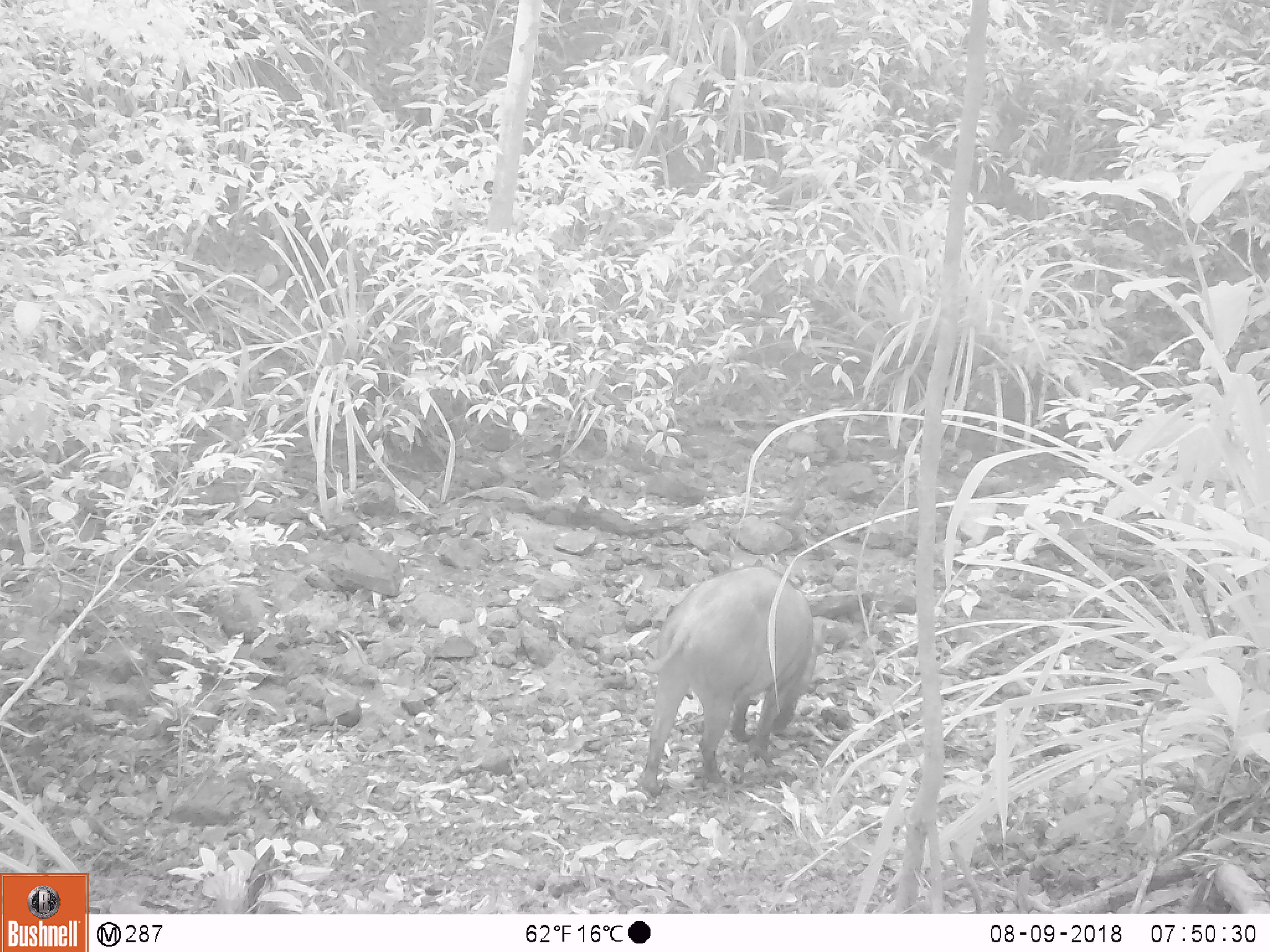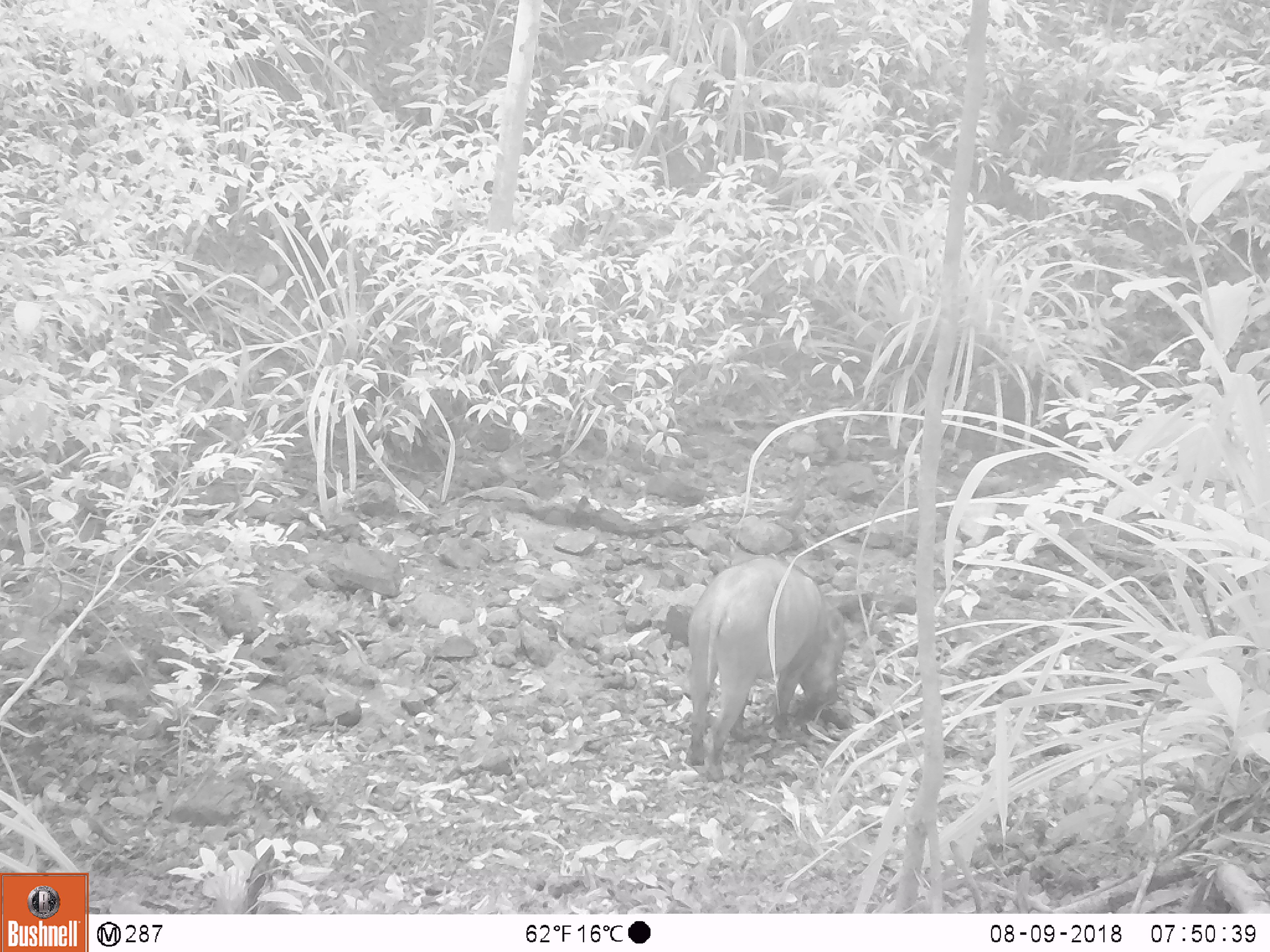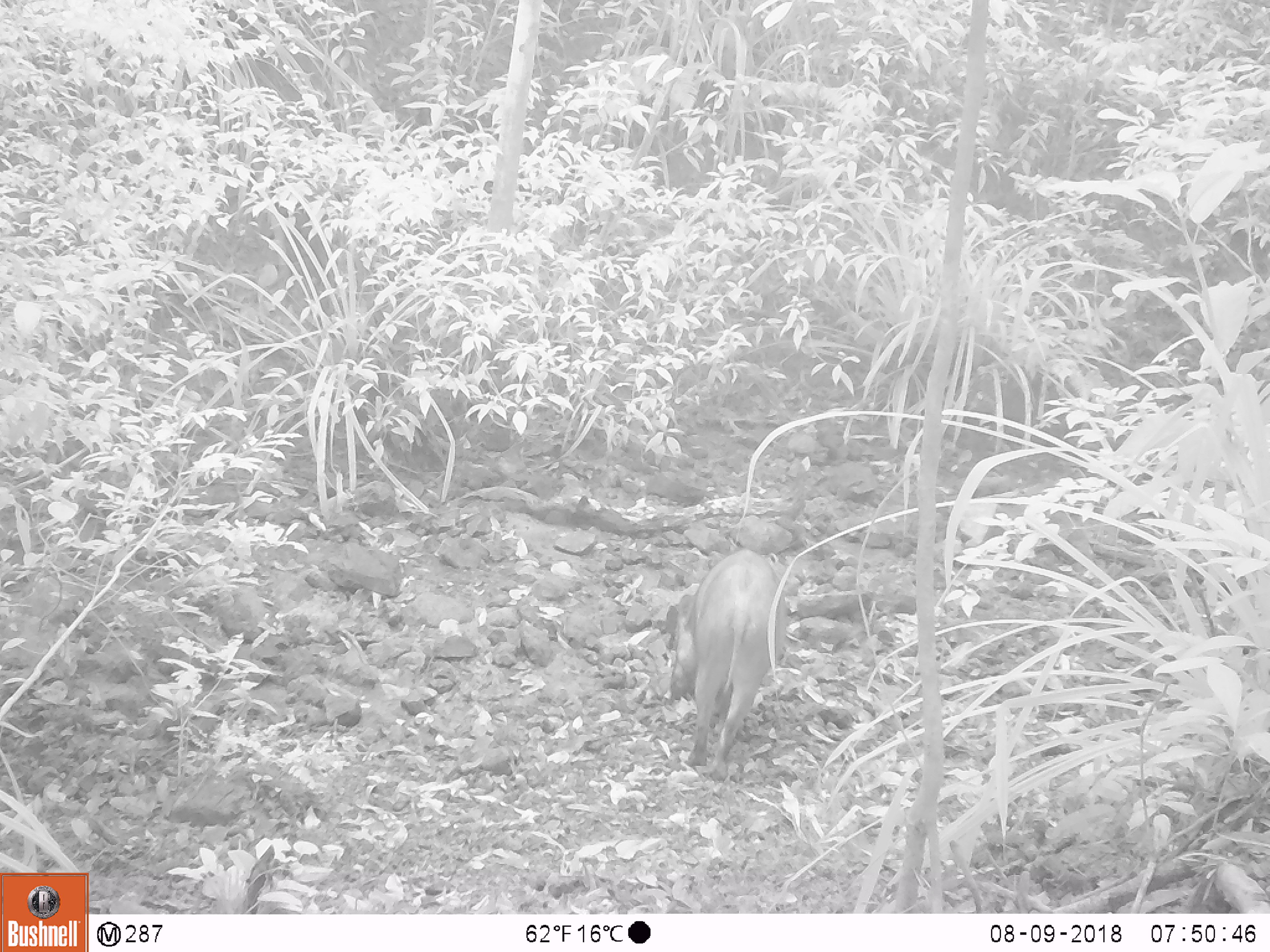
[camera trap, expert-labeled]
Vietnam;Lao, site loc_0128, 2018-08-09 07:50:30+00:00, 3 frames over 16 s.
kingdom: Animalia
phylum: Chordata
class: Mammalia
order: Artiodactyla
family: Suidae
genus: Sus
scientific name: Sus scrofa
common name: eurasian wild pig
Eurasian wild pig (Sus scrofa). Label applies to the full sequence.